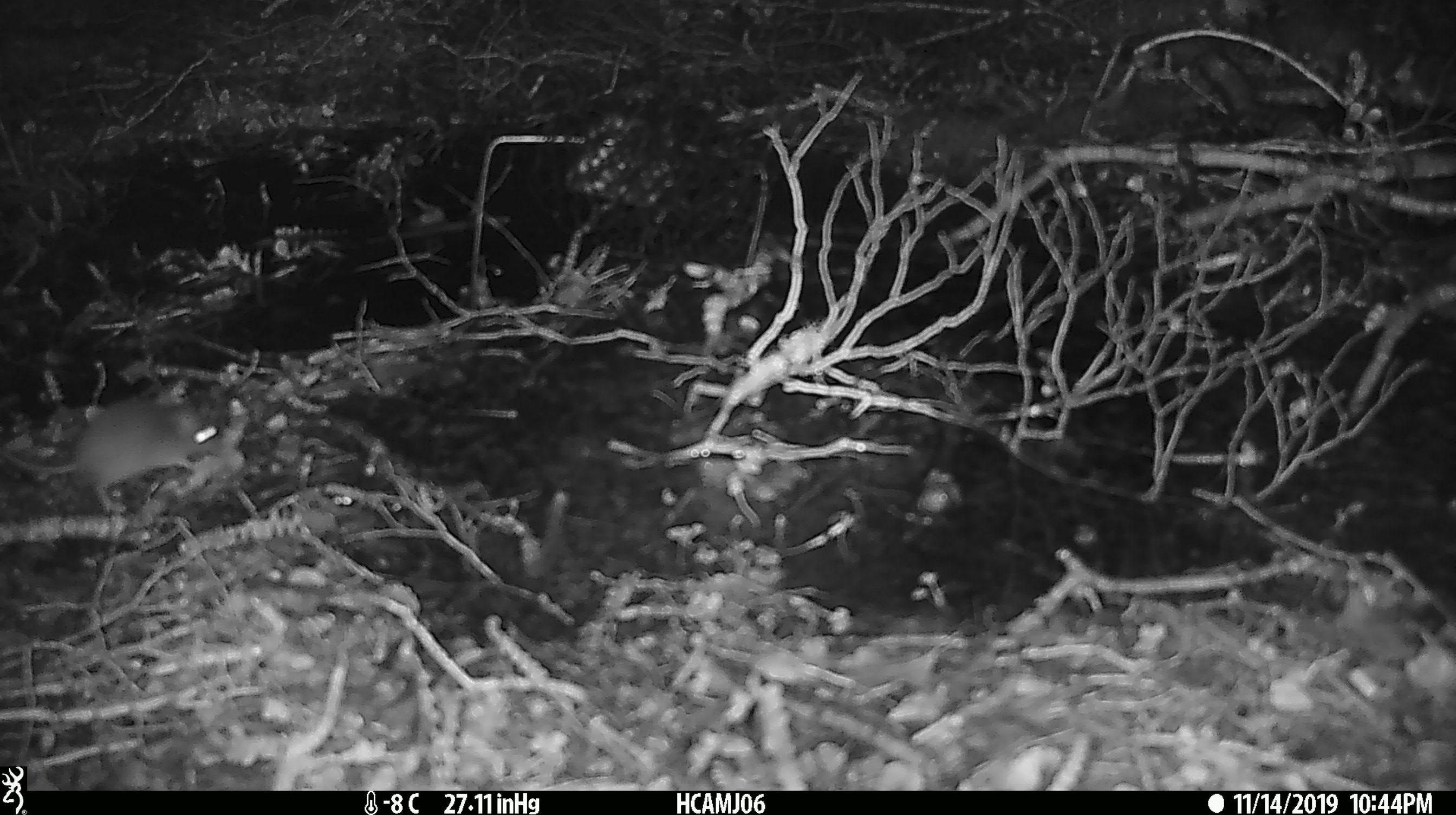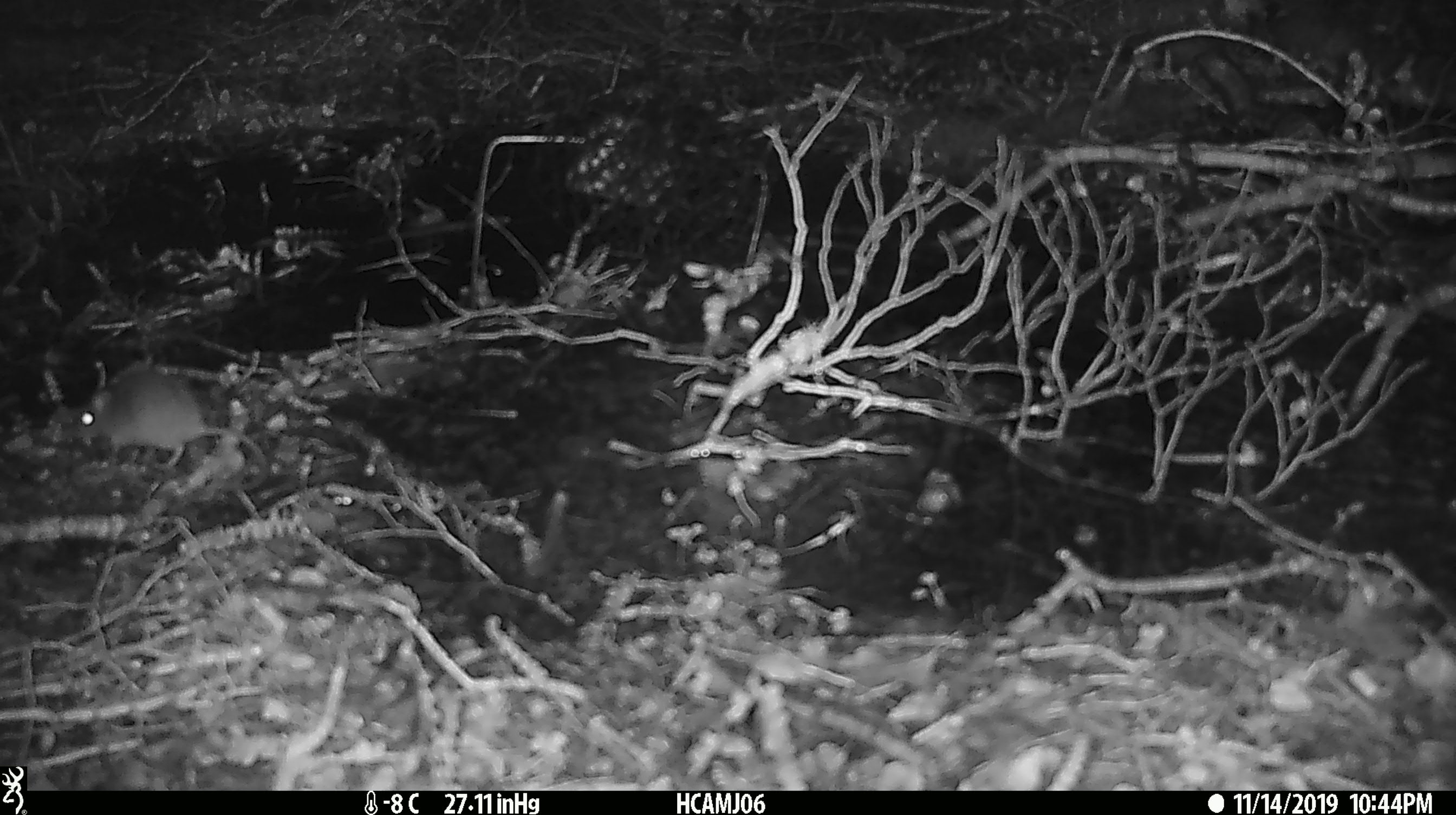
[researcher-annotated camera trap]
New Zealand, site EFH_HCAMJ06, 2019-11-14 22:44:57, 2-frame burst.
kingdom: Animalia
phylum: Chordata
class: Mammalia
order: Rodentia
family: Muridae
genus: Mus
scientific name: Mus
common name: mouse